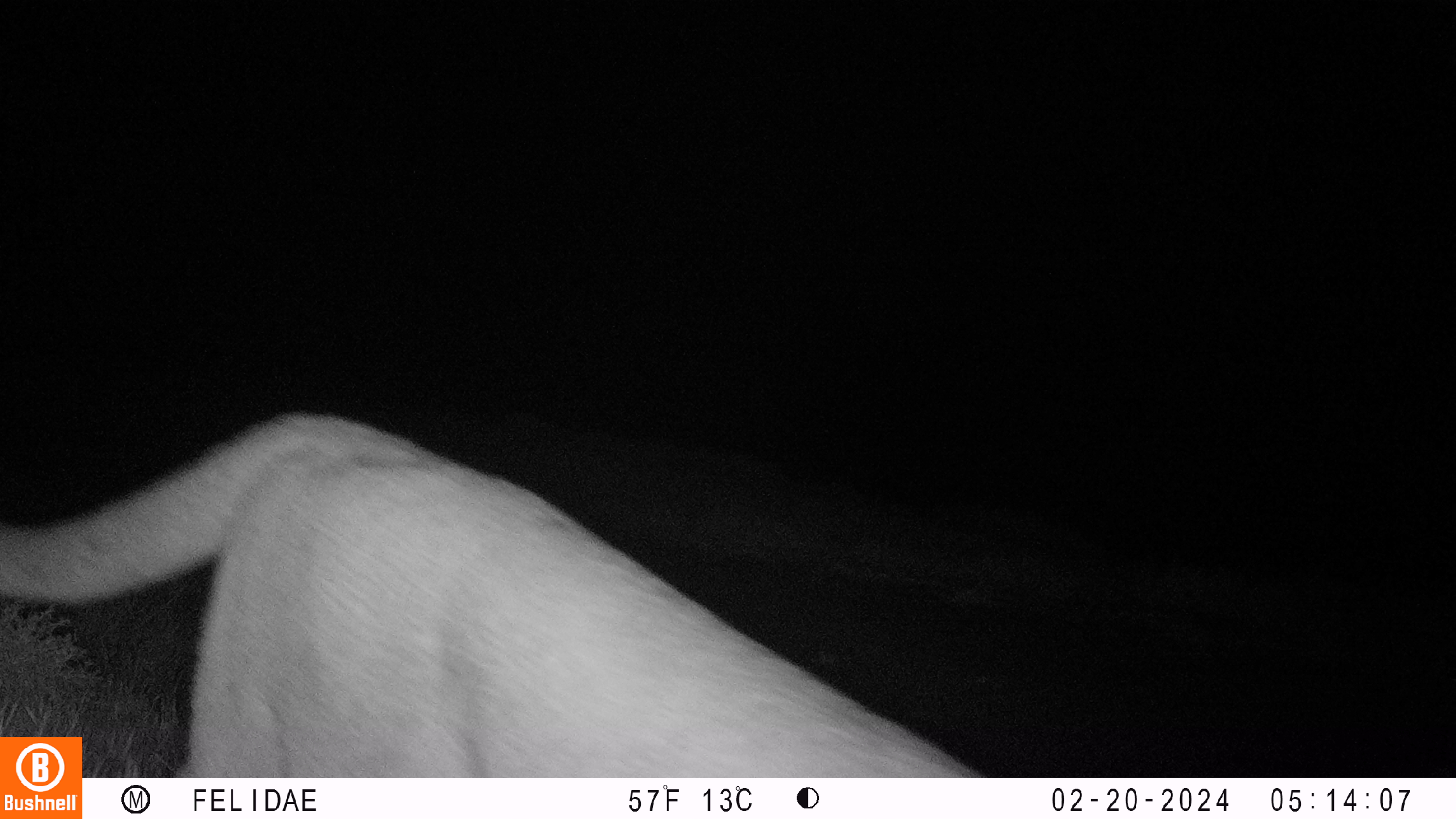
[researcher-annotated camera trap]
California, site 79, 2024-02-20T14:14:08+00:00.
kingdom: Animalia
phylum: Chordata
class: Mammalia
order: Carnivora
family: Felidae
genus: Puma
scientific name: Puma concolor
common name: puma